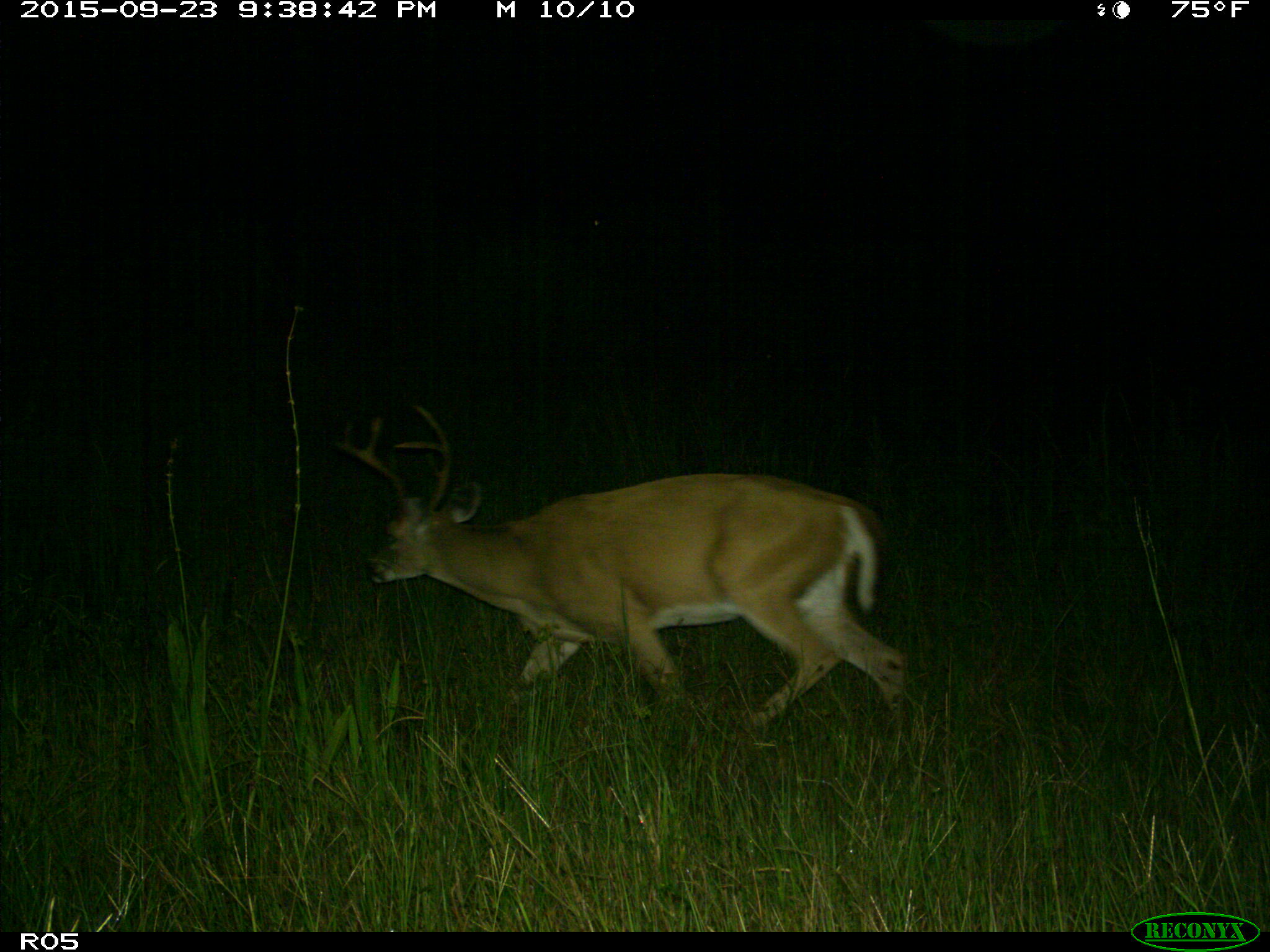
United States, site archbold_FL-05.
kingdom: Animalia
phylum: Chordata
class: Mammalia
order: Artiodactyla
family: Cervidae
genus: Odocoileus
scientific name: Odocoileus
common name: deer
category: unidentified deer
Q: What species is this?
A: Unidentified deer (deer) (Odocoileus).